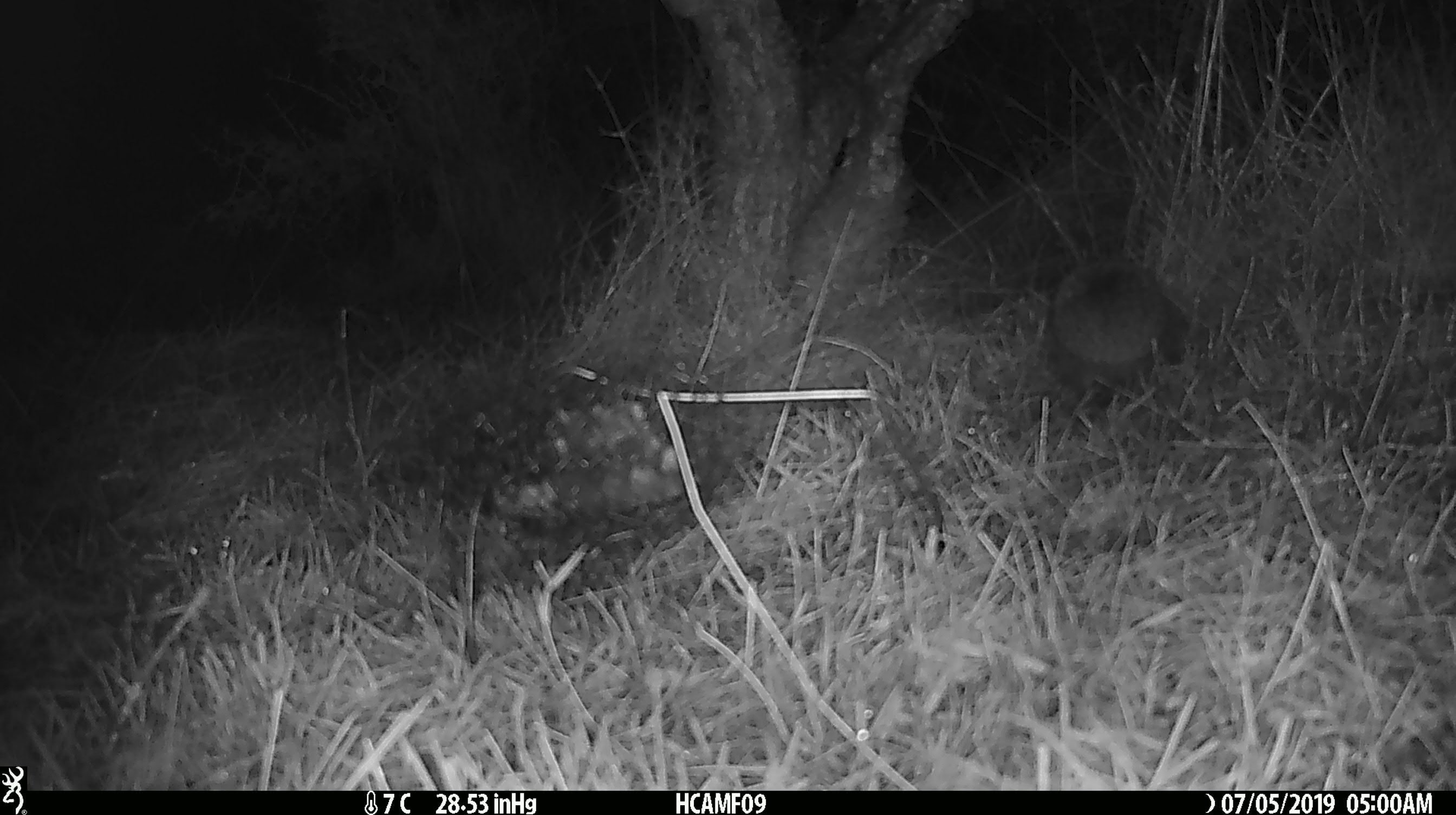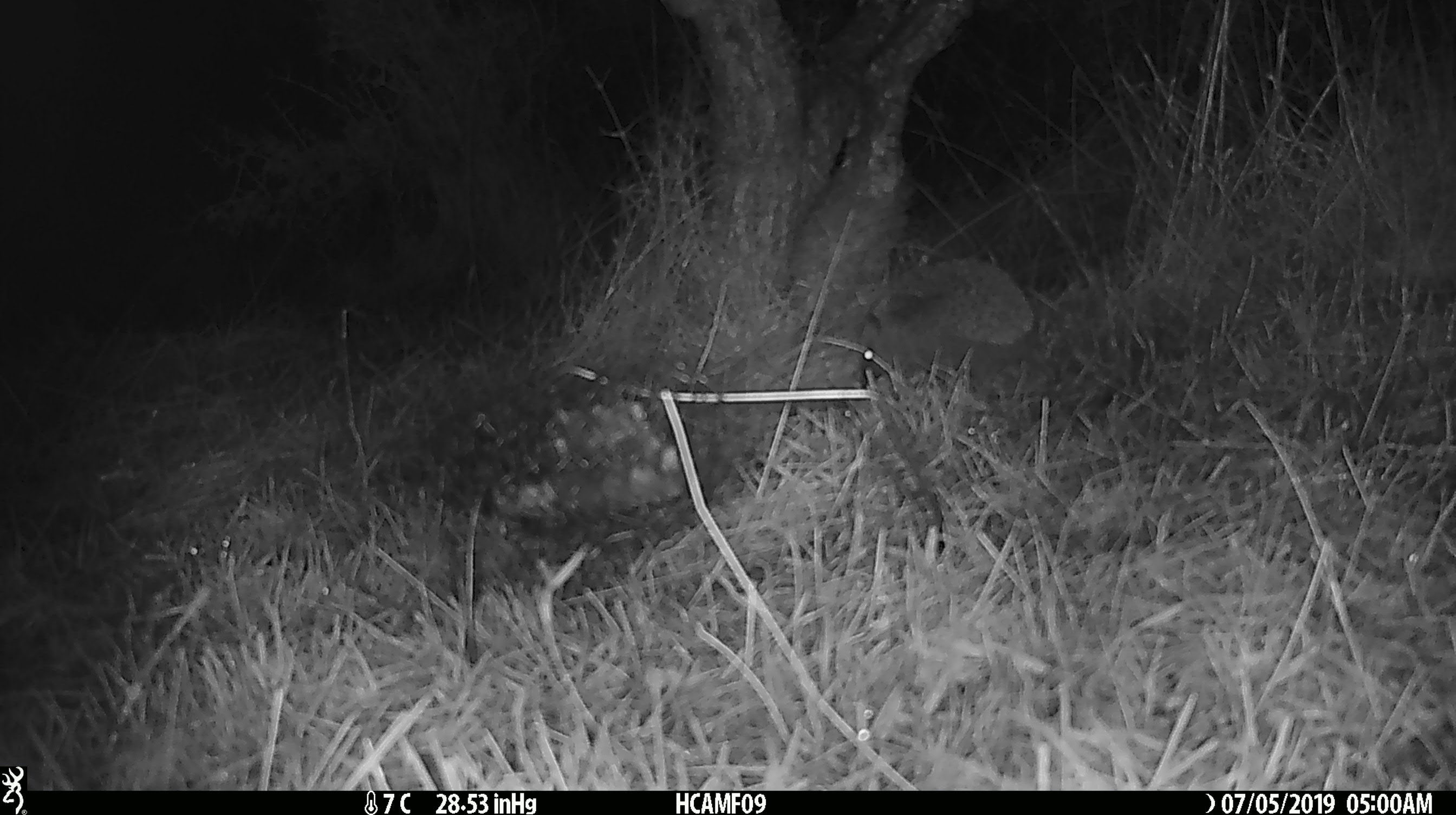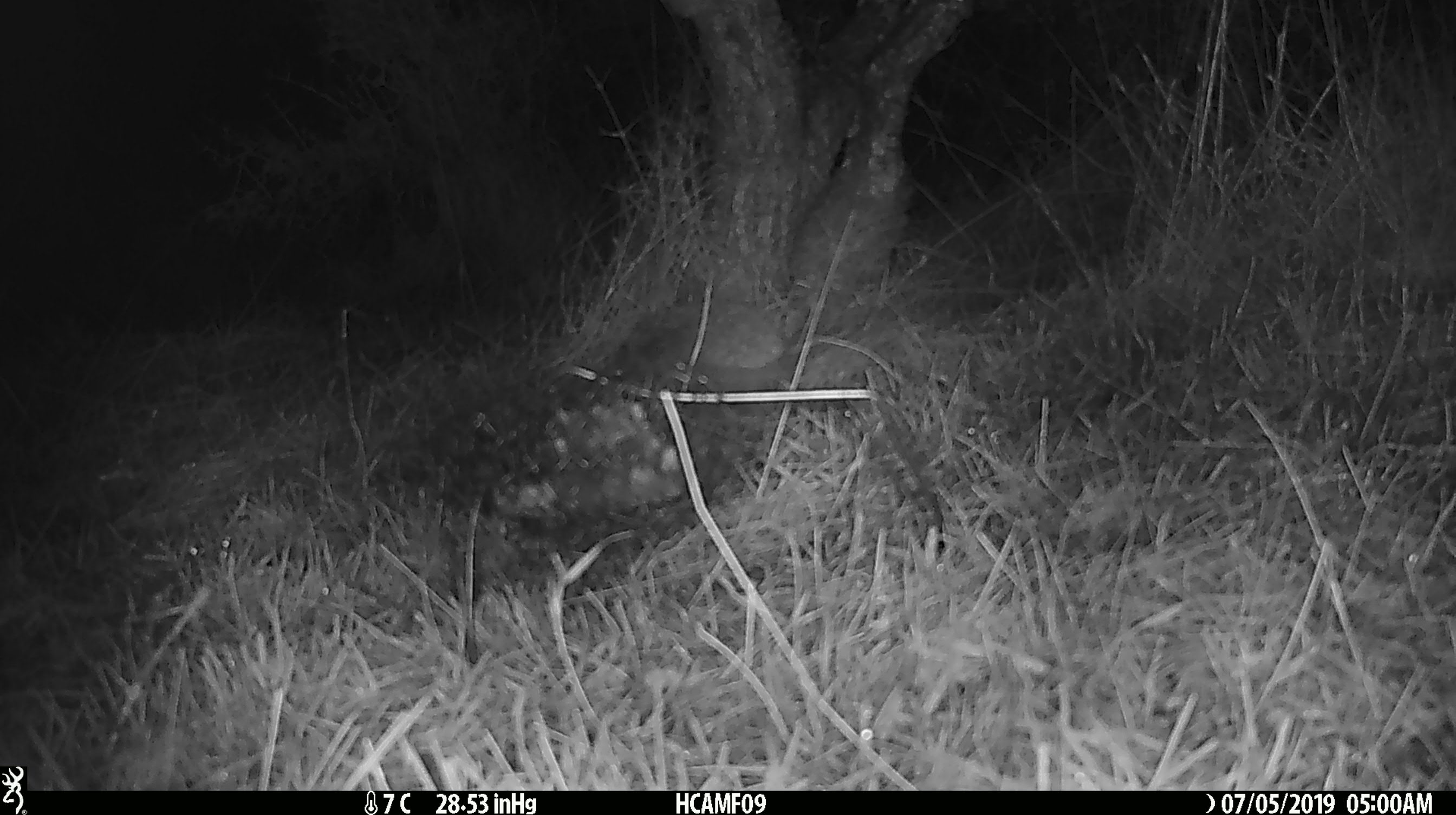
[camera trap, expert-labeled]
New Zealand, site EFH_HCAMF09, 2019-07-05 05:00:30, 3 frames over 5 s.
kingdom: Animalia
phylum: Chordata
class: Mammalia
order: Eulipotyphla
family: Erinaceidae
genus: Erinaceus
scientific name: Erinaceus europaeus europaeus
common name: european hedgehog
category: hedgehog